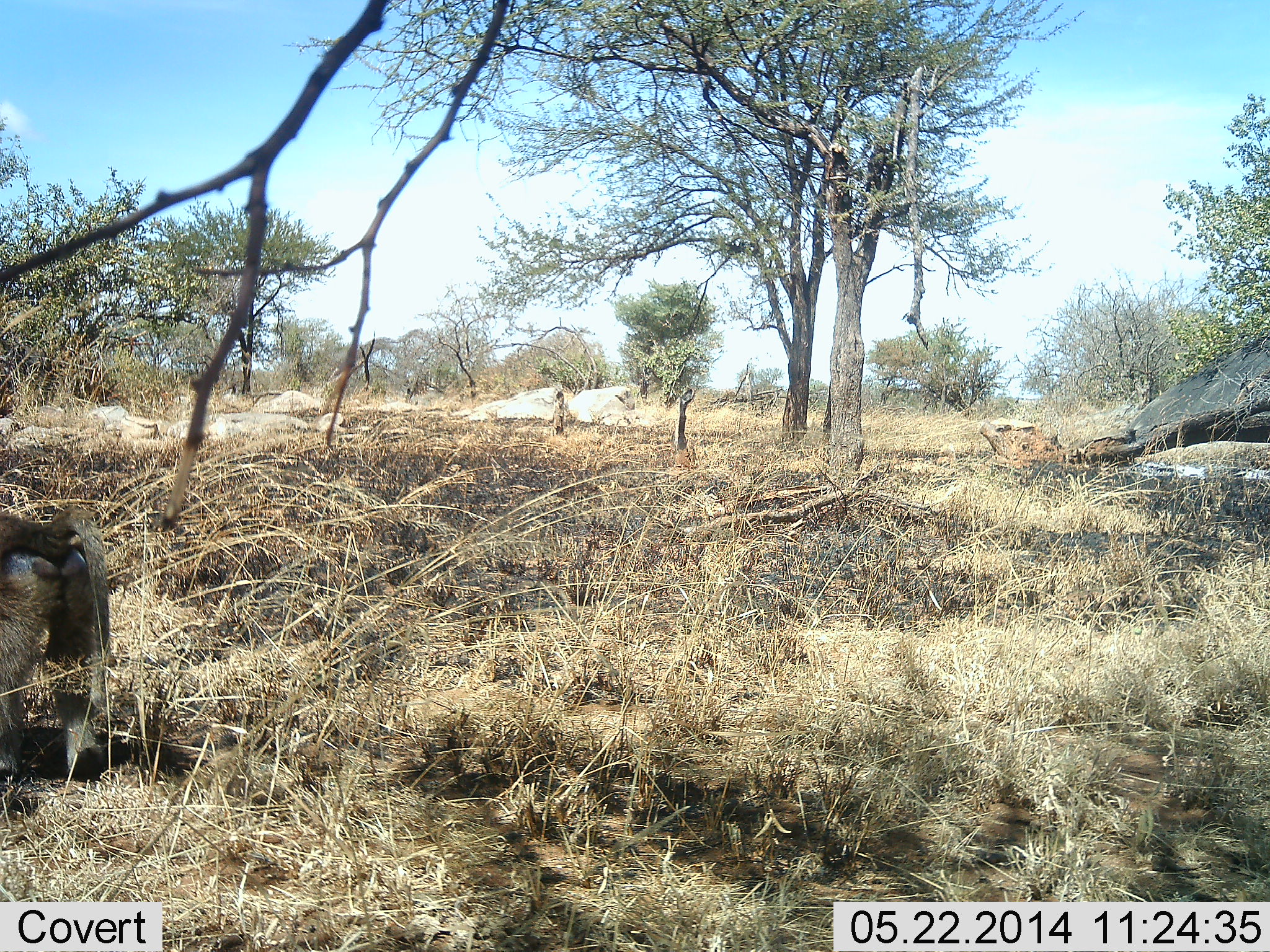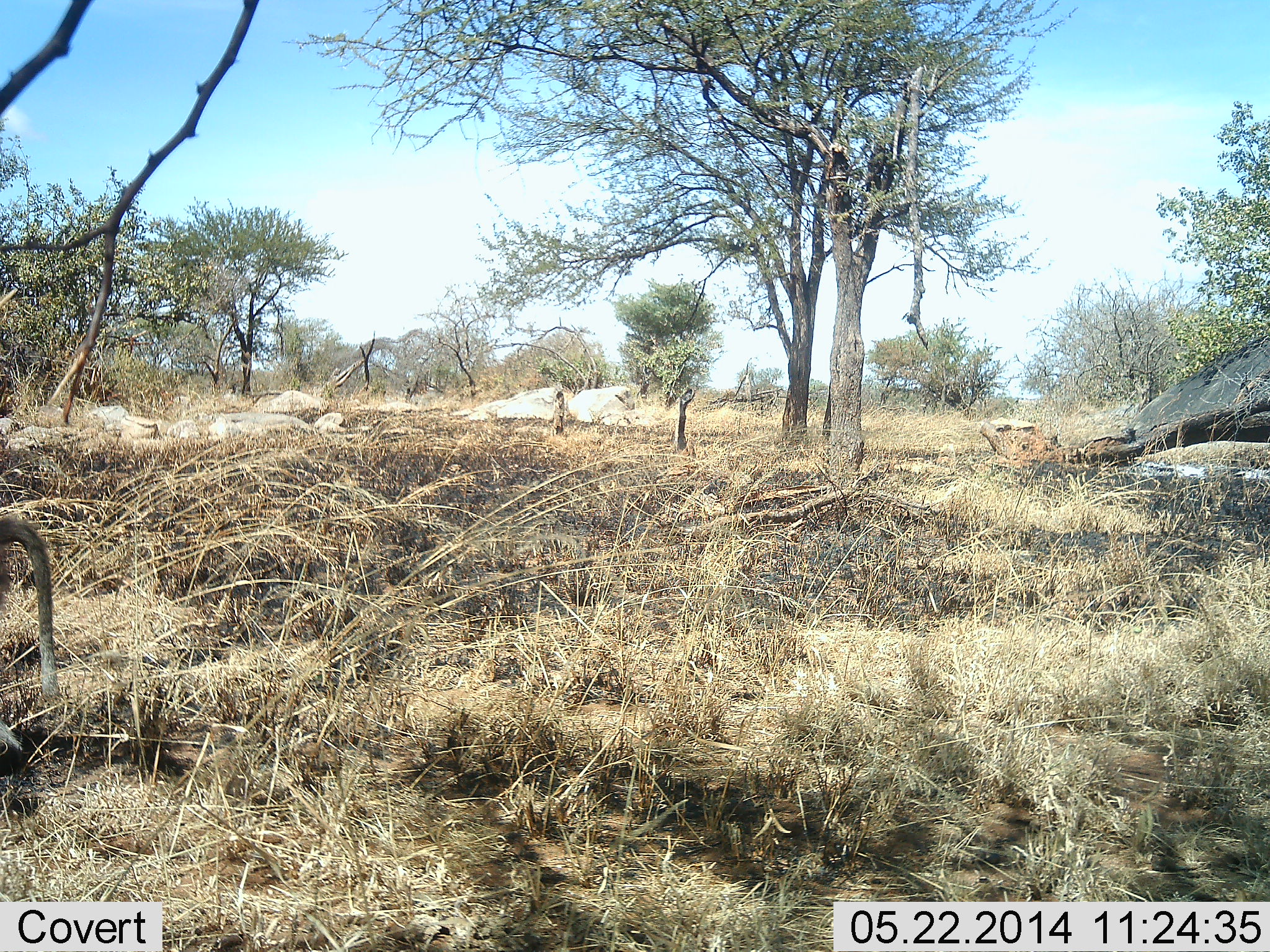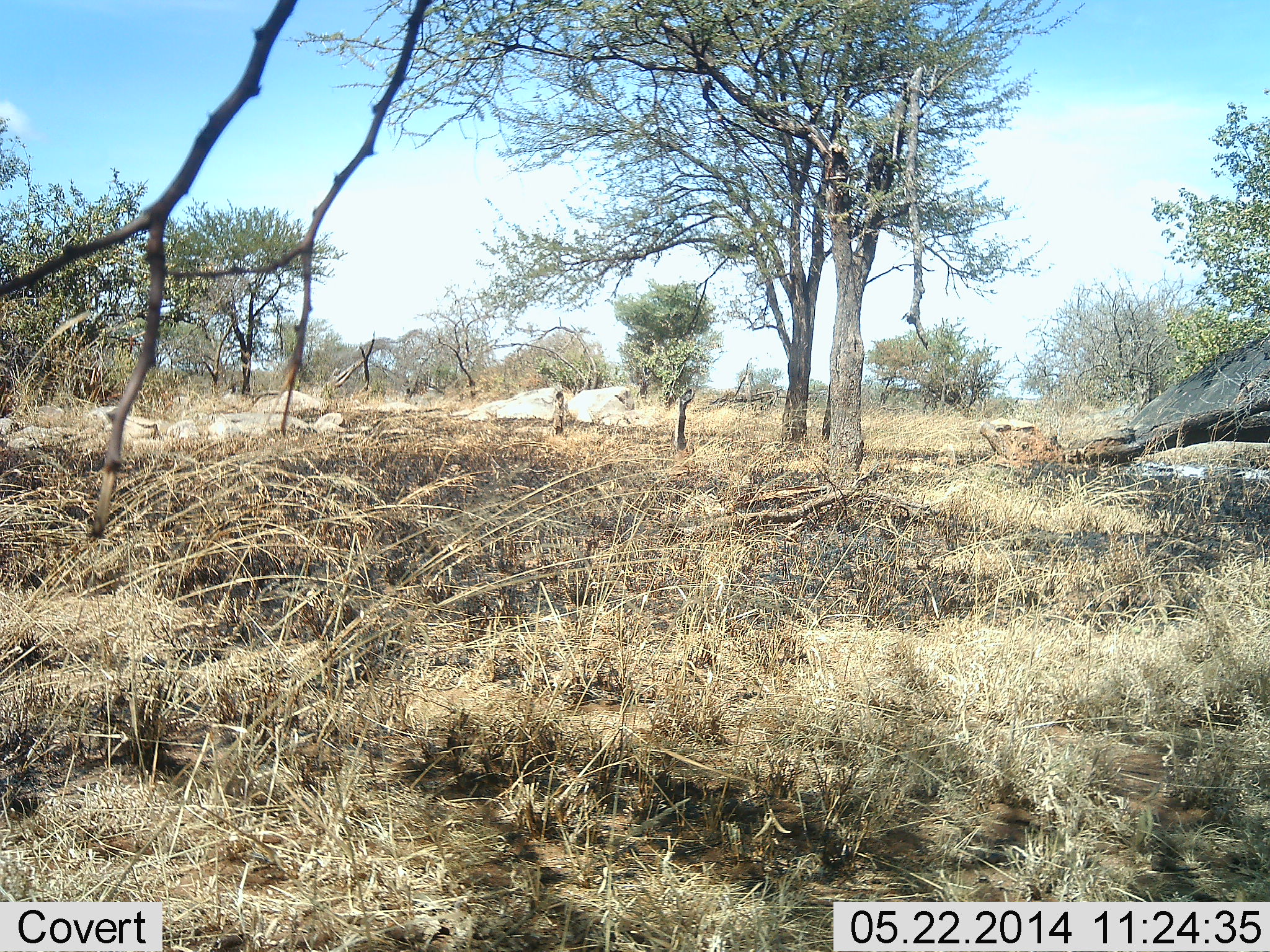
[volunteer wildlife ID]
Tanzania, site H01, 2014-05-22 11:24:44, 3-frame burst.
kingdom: Animalia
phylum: Chordata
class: Mammalia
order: Primates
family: Cercopithecidae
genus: Papio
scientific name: Papio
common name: baboon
Baboon (Papio), count 1. Behavior (volunteer vote fractions): standing 0%, resting 0%, moving 100%, interacting 0%. Young present (vote fraction): 0%. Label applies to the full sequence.